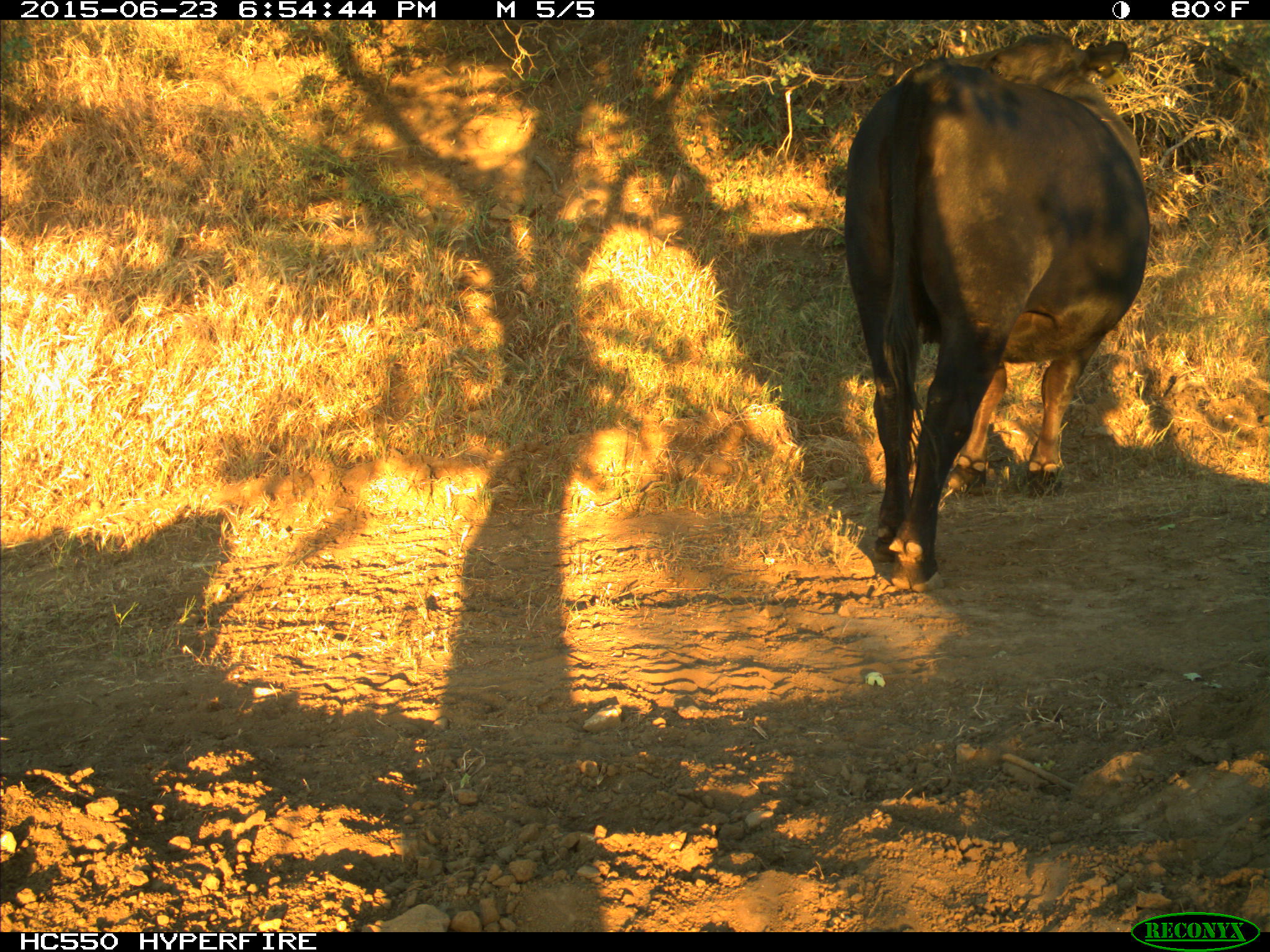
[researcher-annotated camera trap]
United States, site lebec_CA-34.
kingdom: Animalia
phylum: Chordata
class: Mammalia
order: Artiodactyla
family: Bovidae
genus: Bos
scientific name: Bos taurus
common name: domestic cow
Bos taurus (domestic cow).